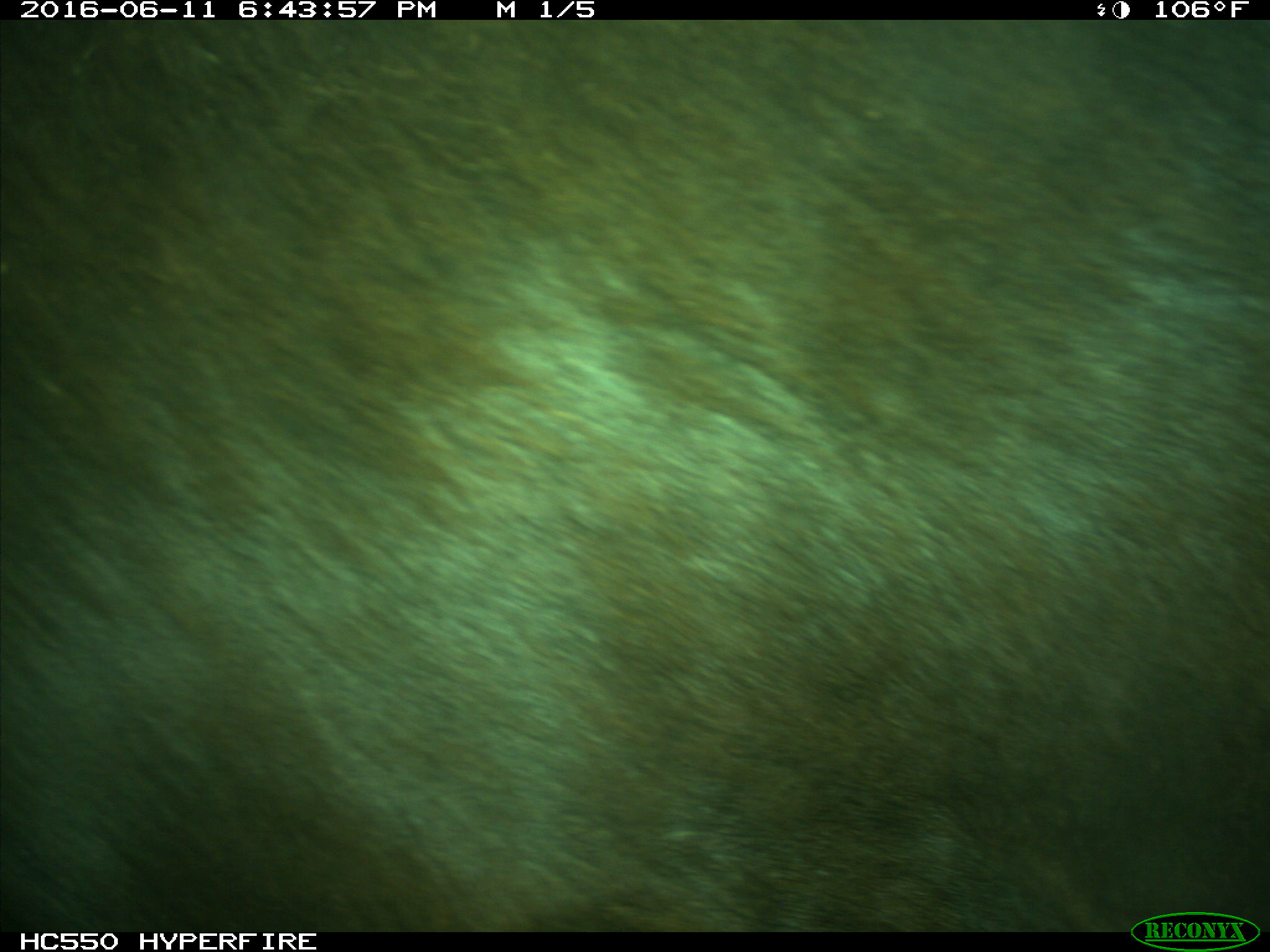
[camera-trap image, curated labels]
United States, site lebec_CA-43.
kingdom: Animalia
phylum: Chordata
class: Mammalia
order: Artiodactyla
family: Bovidae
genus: Bos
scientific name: Bos taurus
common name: domestic cow